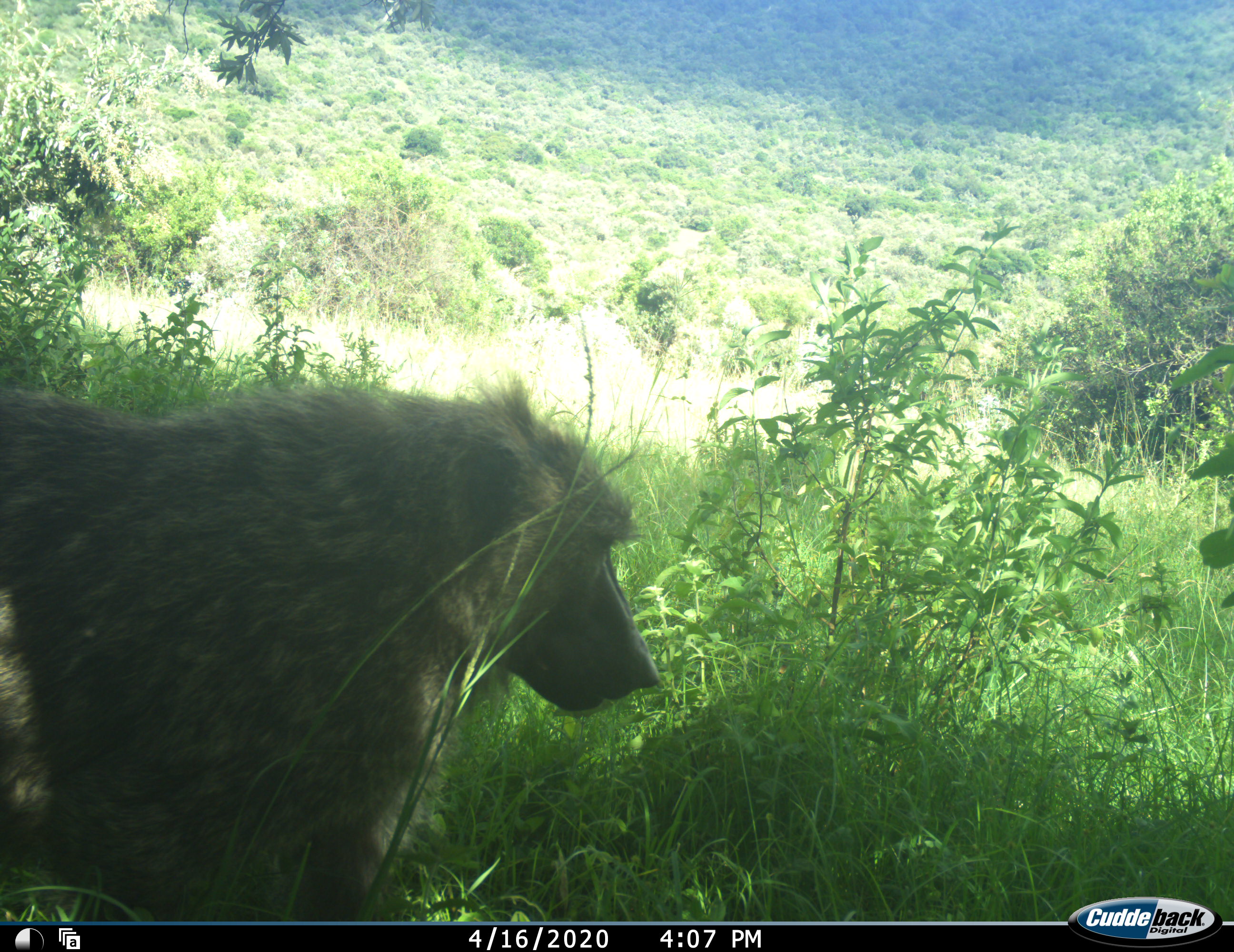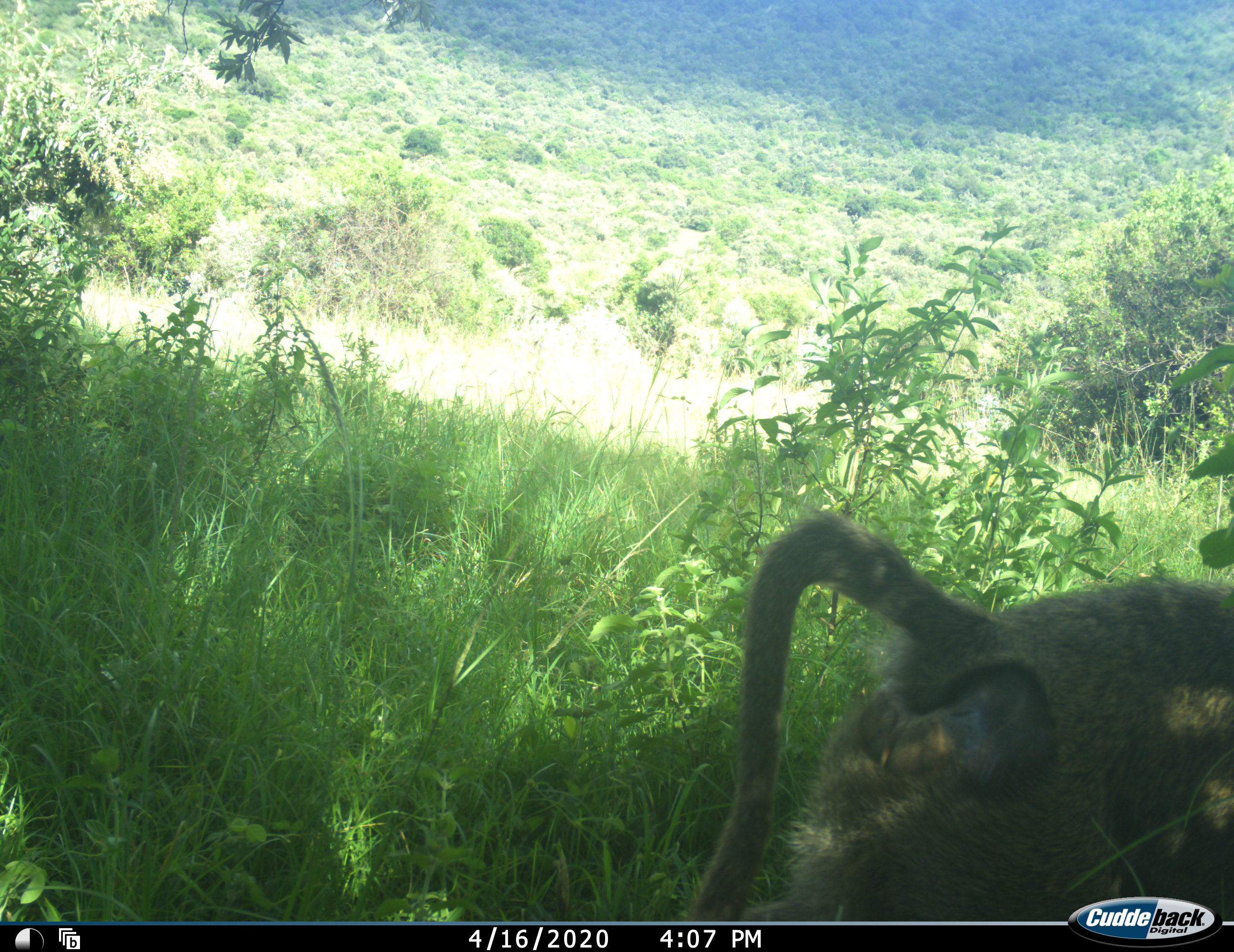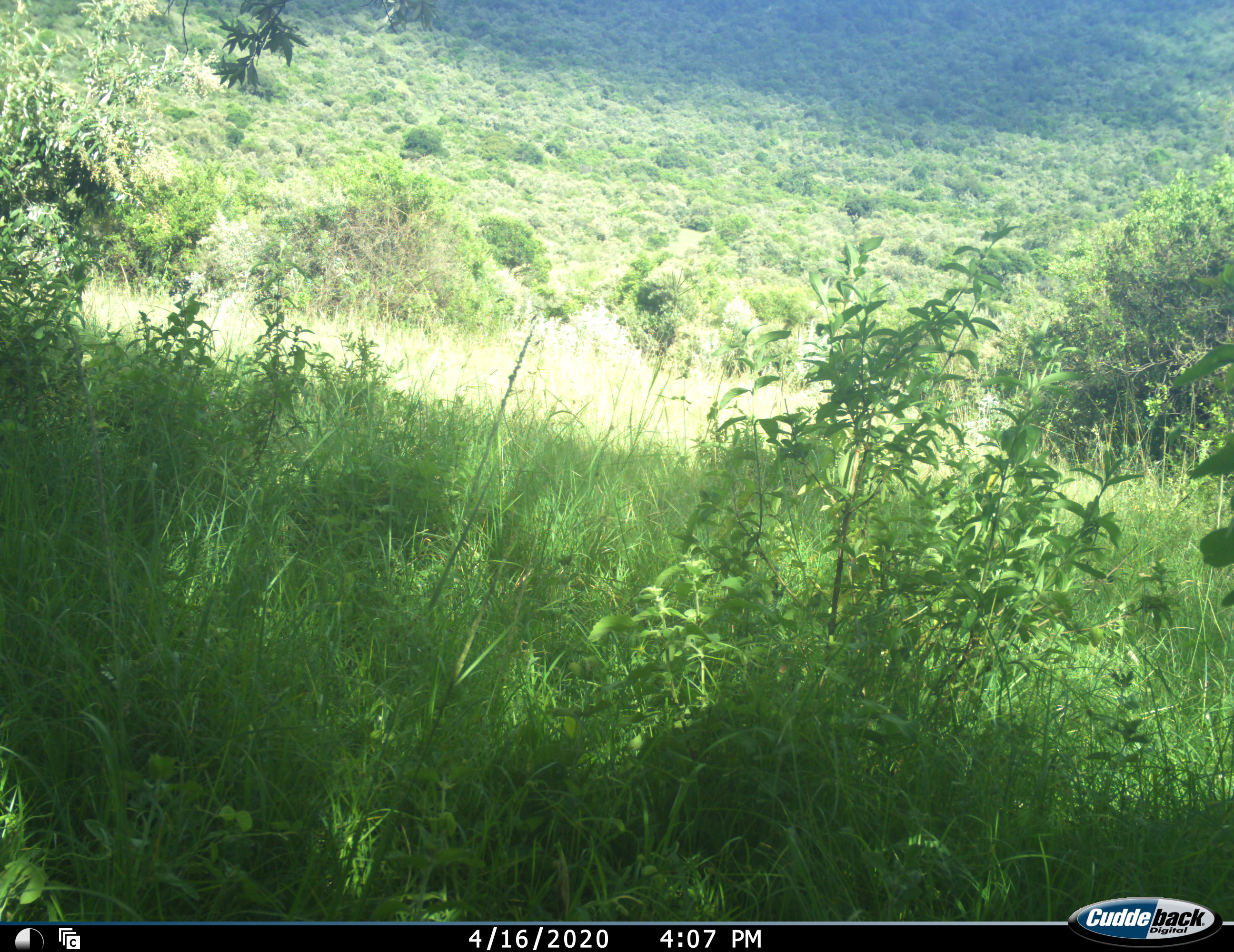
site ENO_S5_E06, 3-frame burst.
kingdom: Animalia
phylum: Chordata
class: Mammalia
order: Primates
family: Cercopithecidae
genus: Papio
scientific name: Papio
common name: baboon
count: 1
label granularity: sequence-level